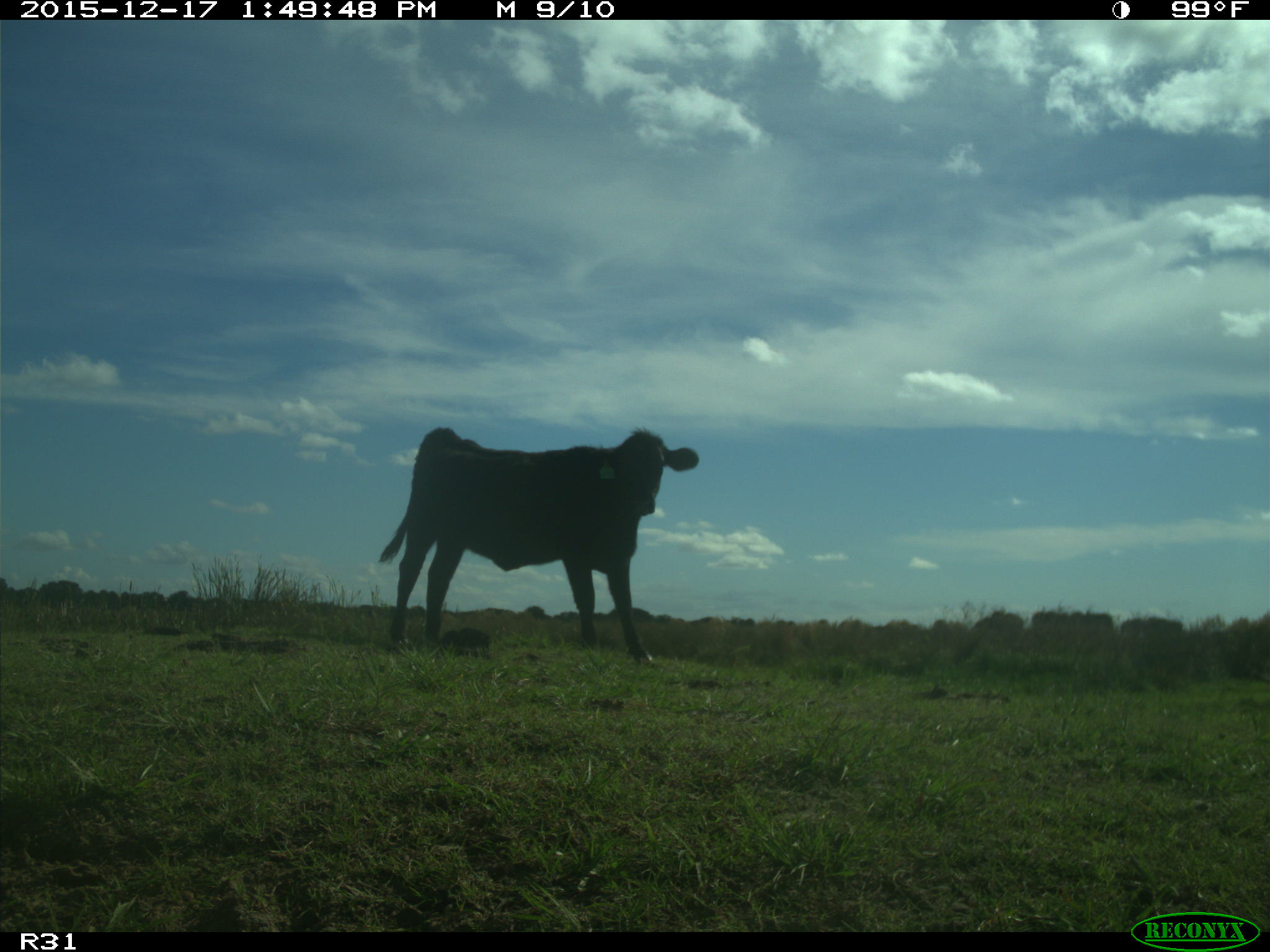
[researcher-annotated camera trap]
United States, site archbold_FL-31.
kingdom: Animalia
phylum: Chordata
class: Mammalia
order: Artiodactyla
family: Bovidae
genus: Bos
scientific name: Bos taurus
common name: domestic cow